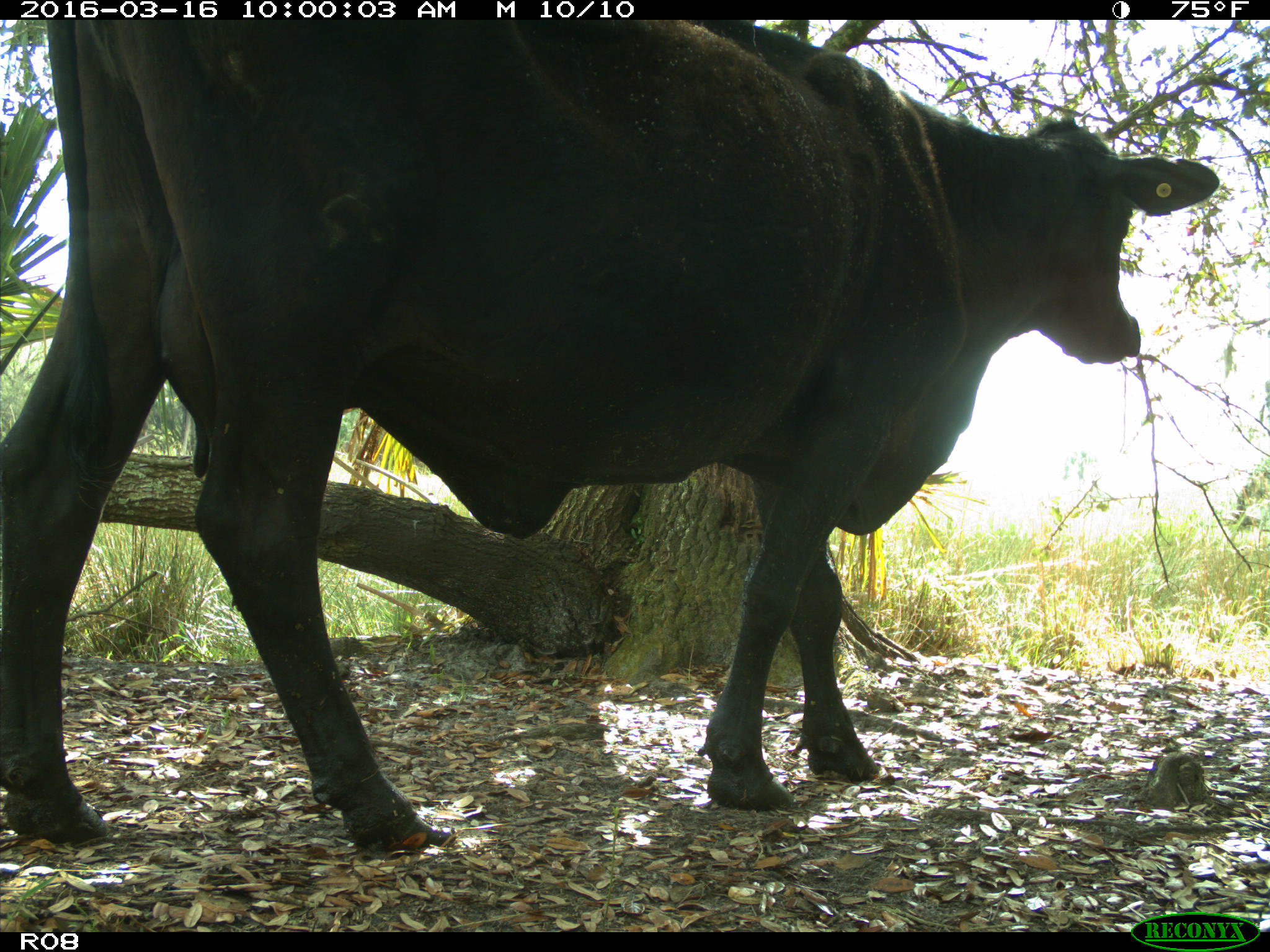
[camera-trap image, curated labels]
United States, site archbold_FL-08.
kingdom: Animalia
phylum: Chordata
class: Mammalia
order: Artiodactyla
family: Bovidae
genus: Bos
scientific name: Bos taurus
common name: domestic cow